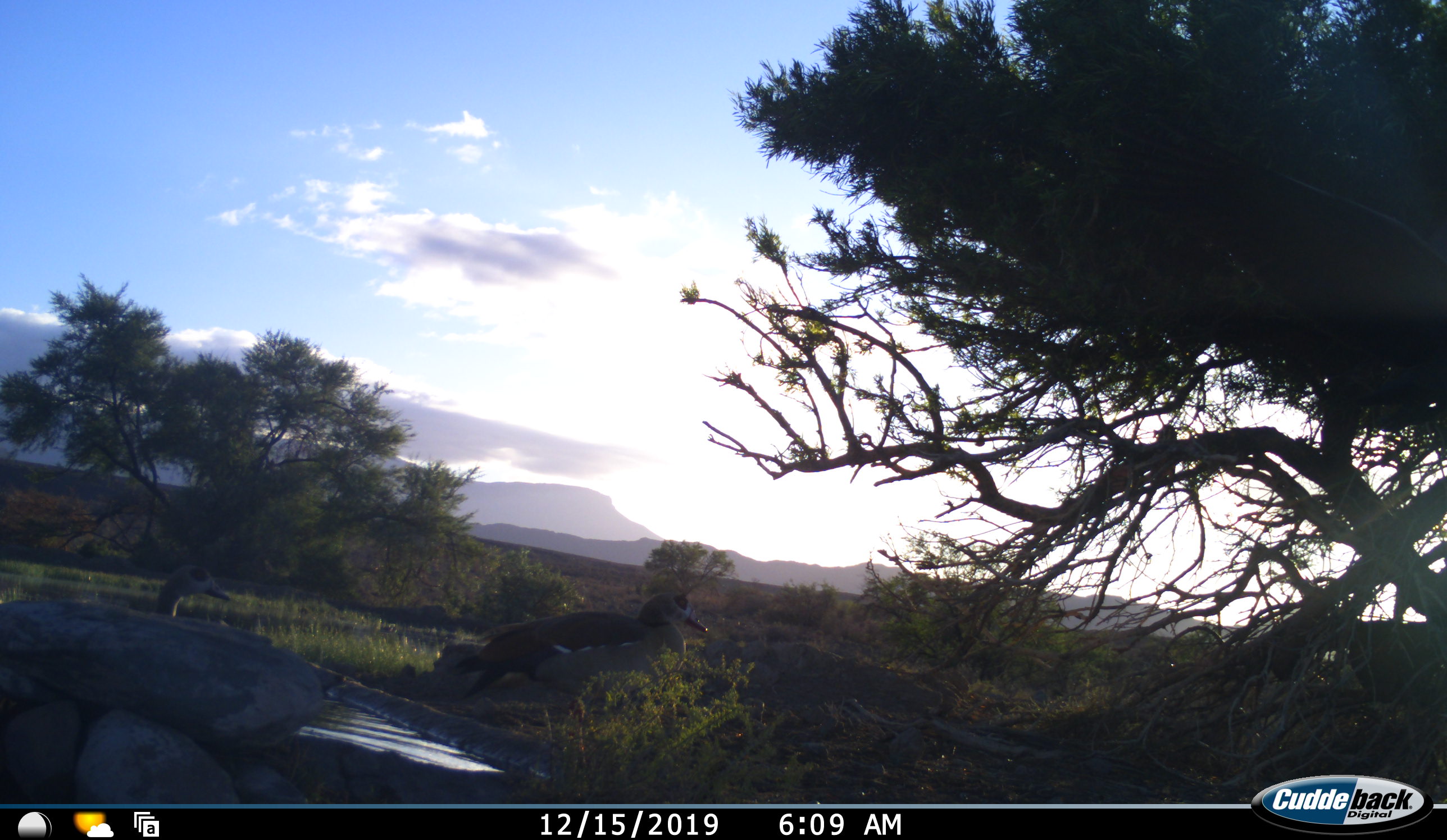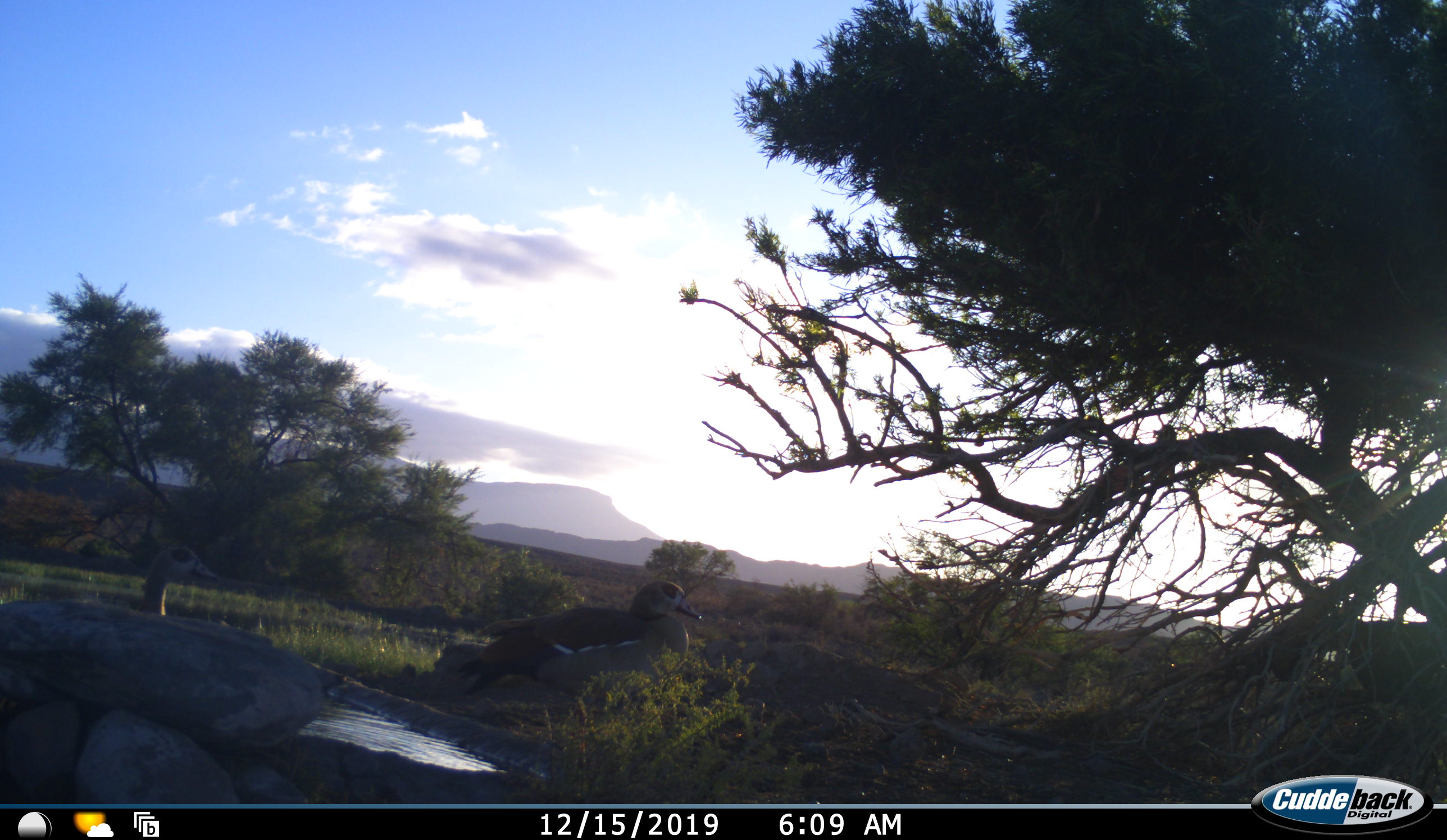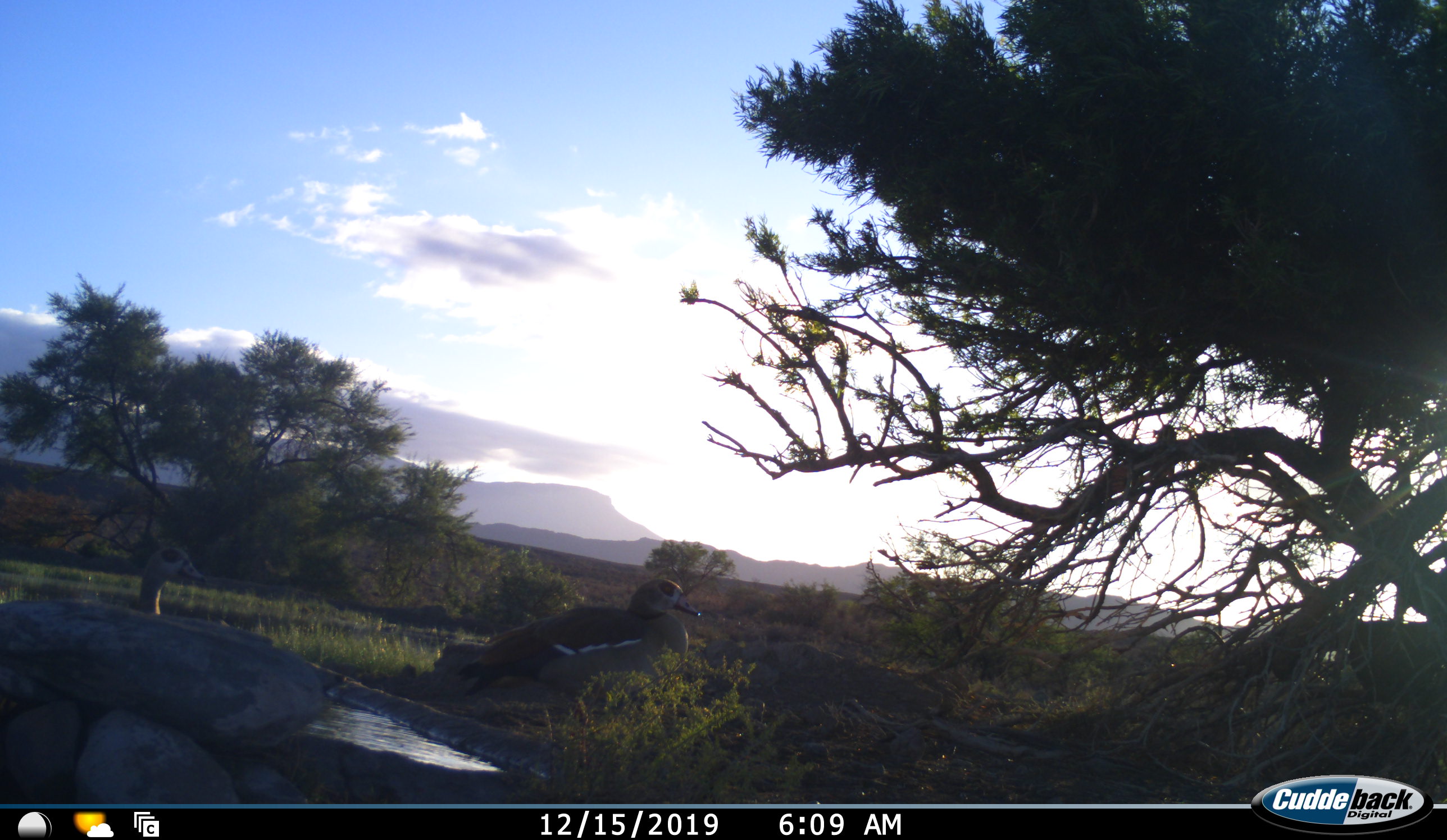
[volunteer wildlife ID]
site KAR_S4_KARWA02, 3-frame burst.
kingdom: Animalia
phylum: Chordata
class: Aves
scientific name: Aves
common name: bird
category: birdother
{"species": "birdother (bird) (Aves)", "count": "2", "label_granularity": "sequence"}